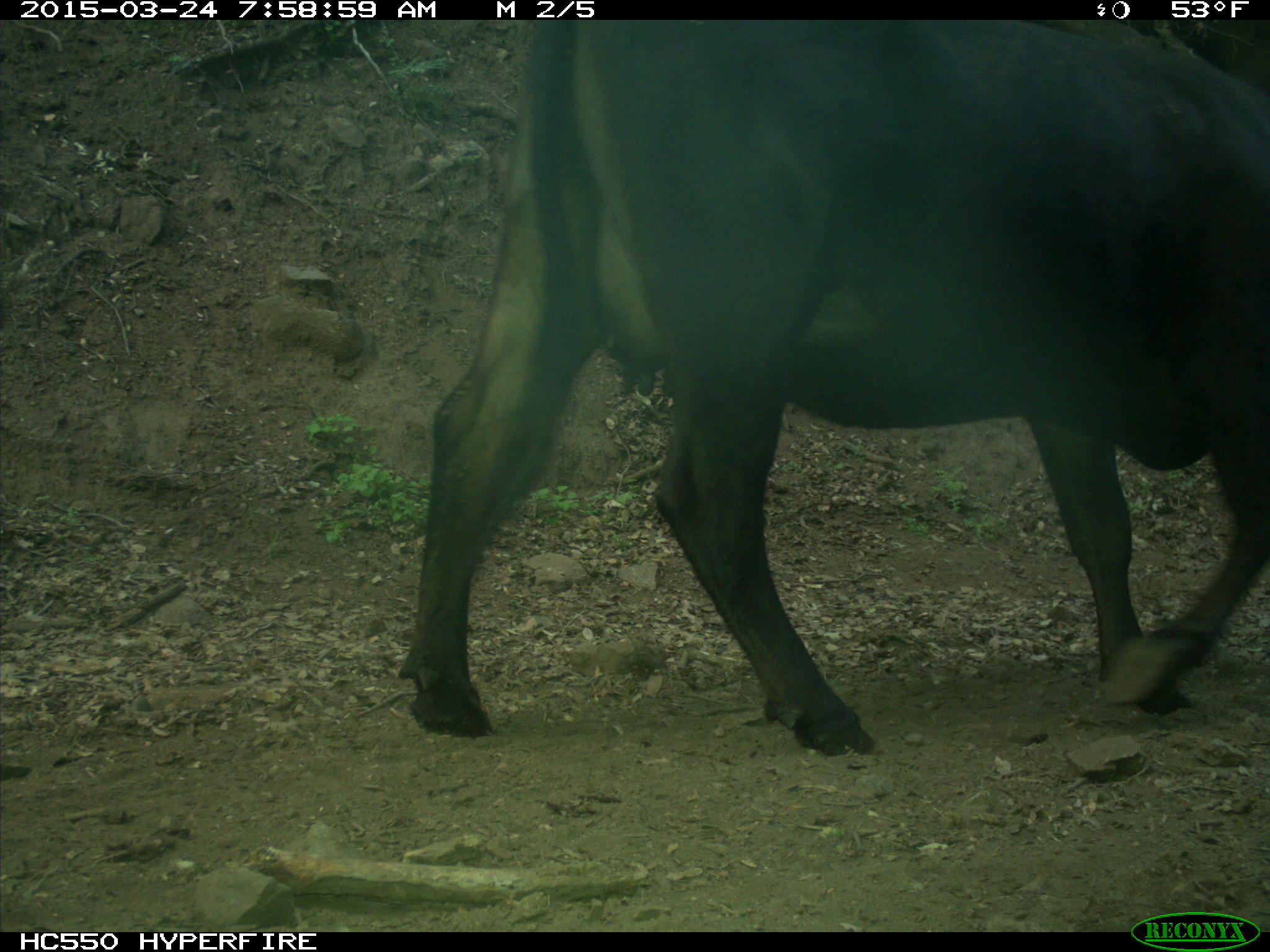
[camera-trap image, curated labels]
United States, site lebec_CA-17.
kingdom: Animalia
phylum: Chordata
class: Mammalia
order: Artiodactyla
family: Bovidae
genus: Bos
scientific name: Bos taurus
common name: domestic cow